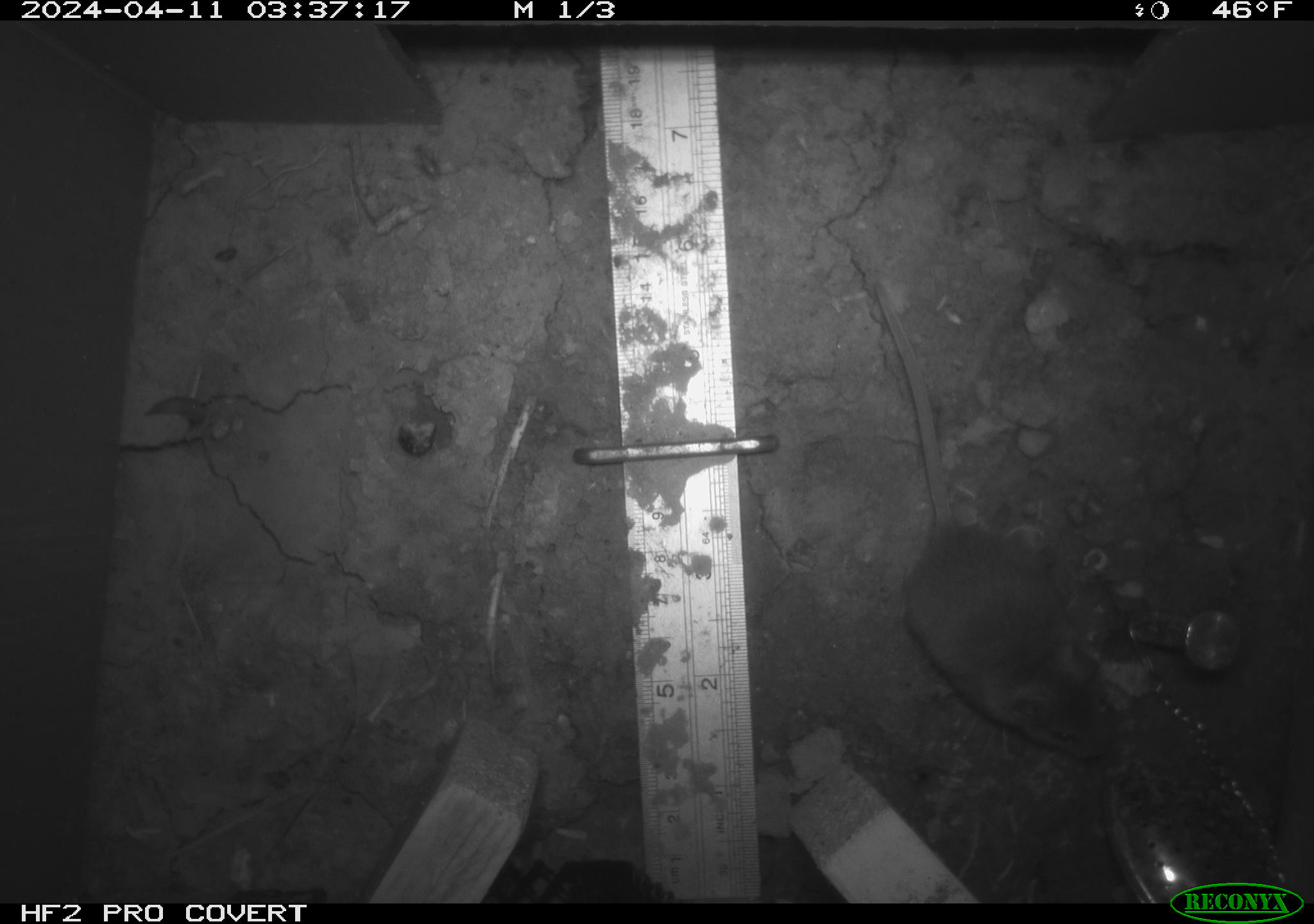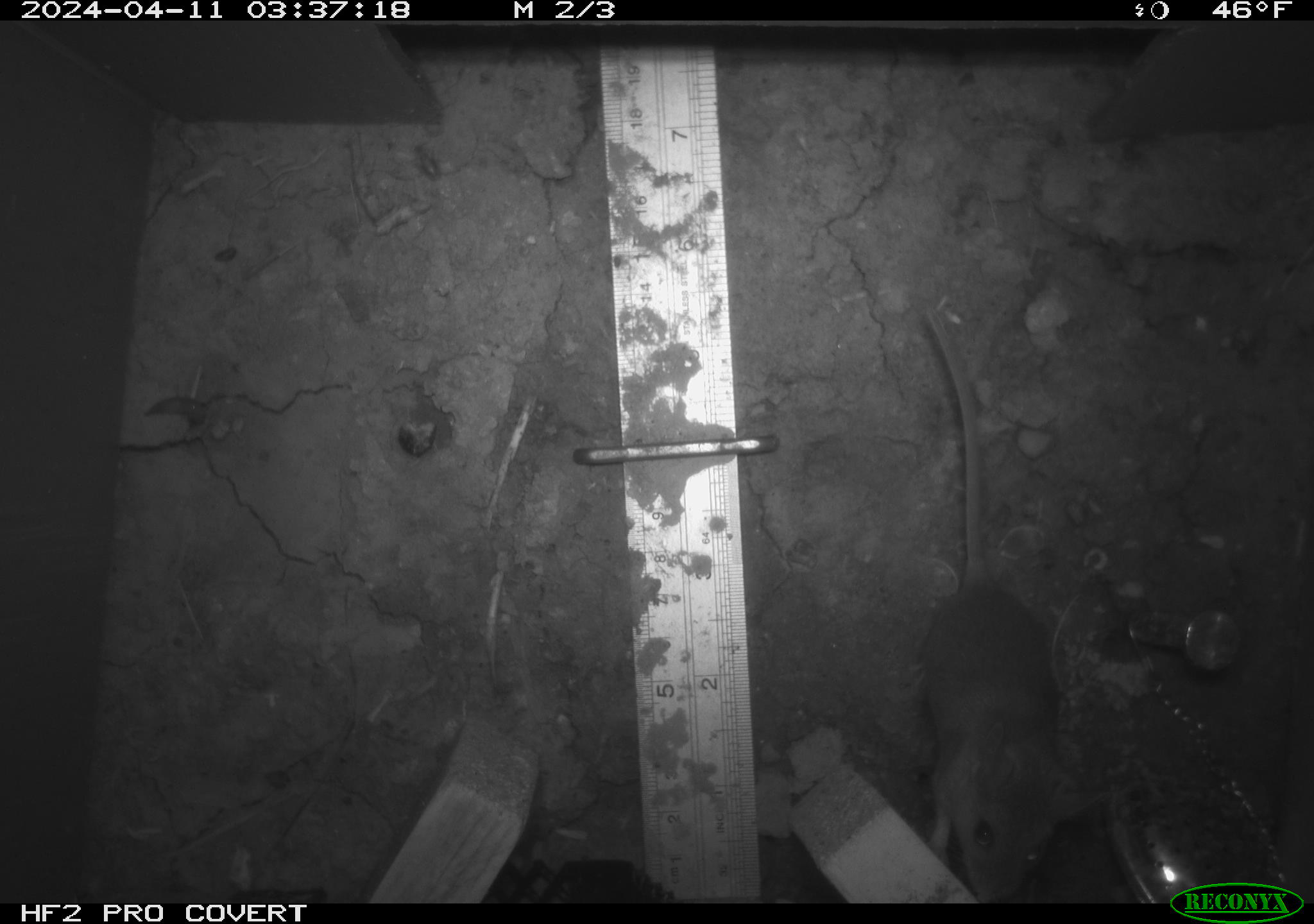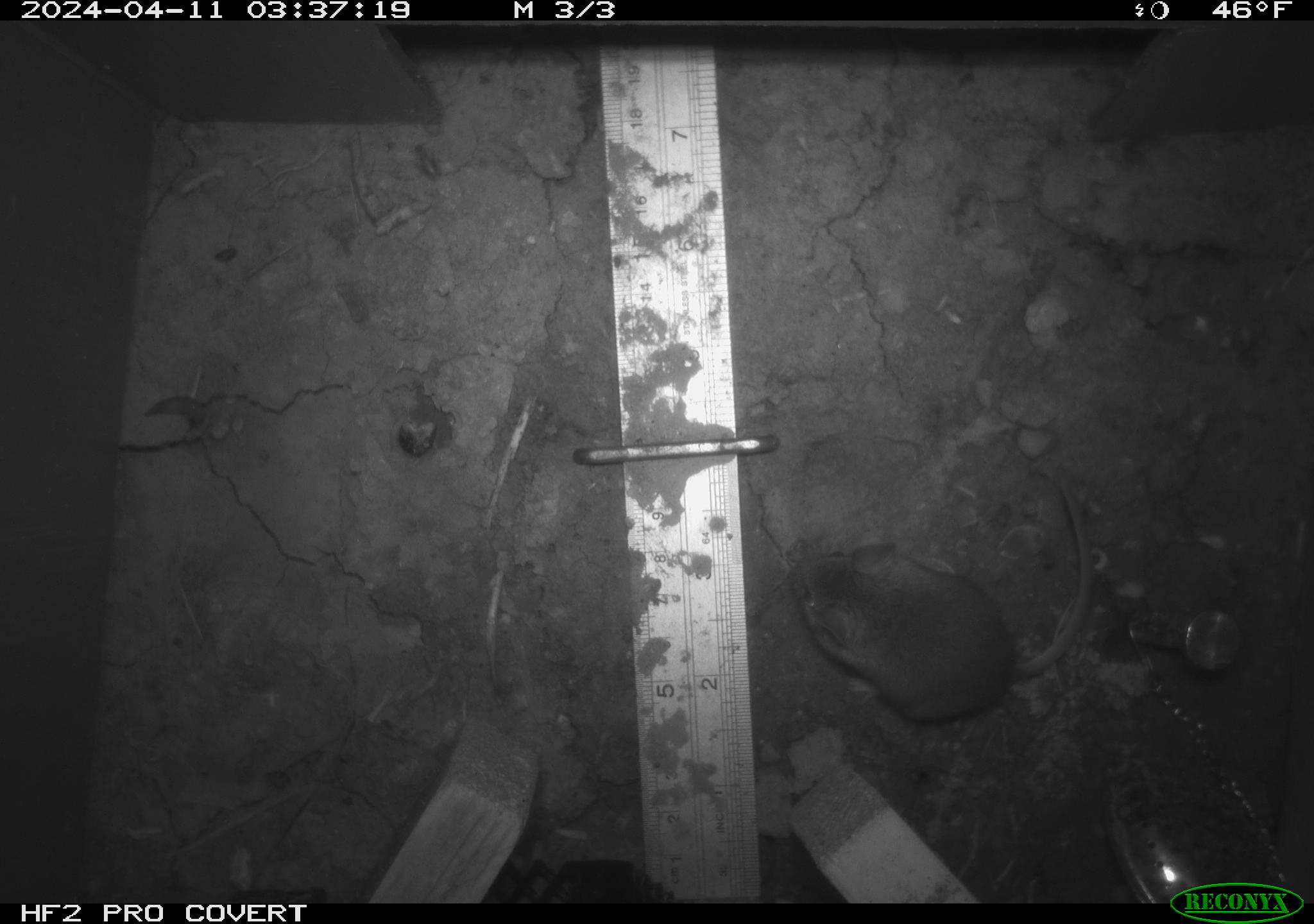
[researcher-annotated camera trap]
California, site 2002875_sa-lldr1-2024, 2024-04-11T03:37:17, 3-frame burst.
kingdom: Animalia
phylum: Chordata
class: Mammalia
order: Rodentia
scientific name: Rodentia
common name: rodent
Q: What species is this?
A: Rodent (Rodentia).